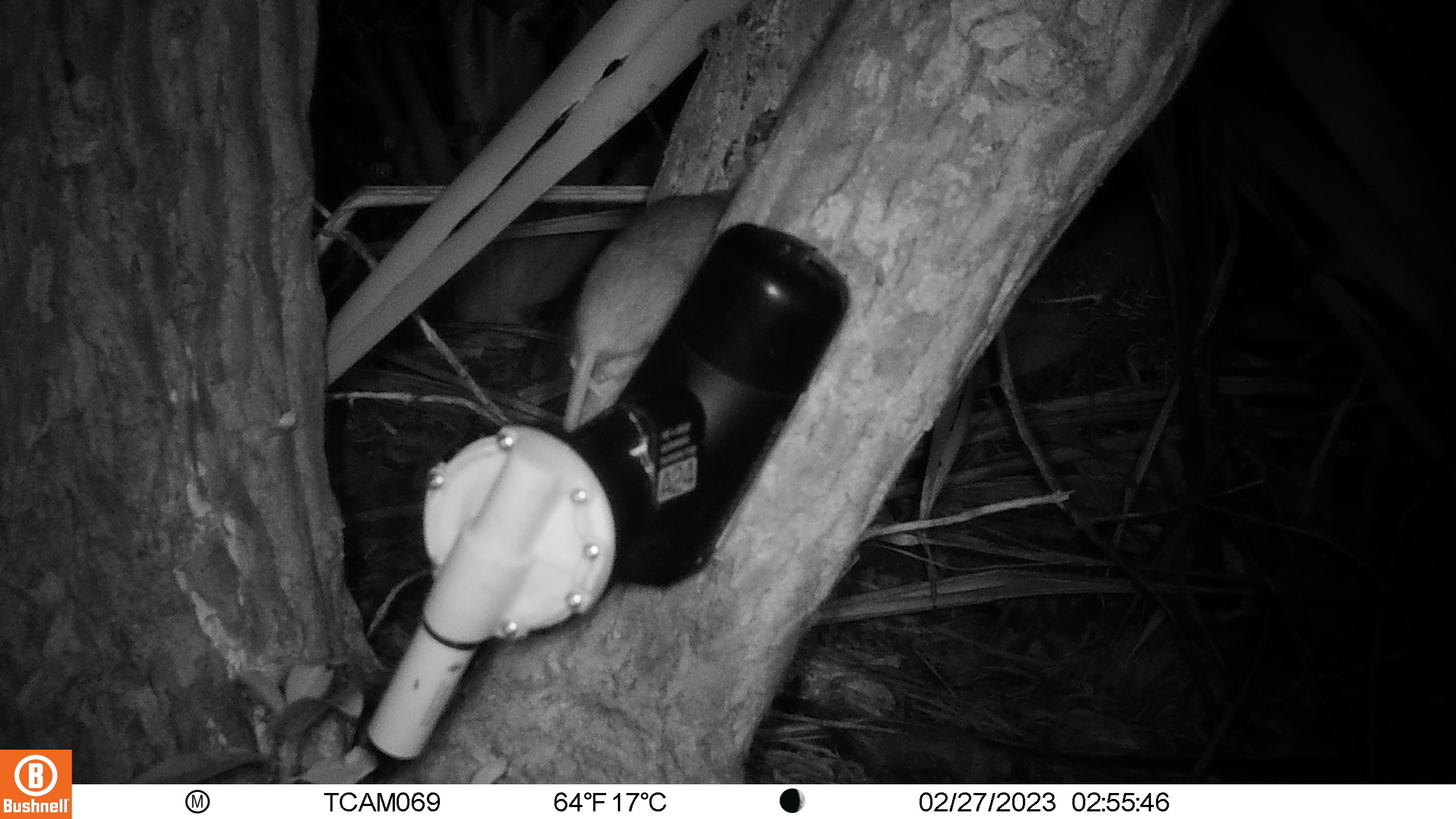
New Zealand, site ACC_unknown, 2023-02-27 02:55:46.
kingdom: Animalia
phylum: Chordata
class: Mammalia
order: Rodentia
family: Muridae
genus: Rattus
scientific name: Rattus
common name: rat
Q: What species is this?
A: Rat (Rattus).